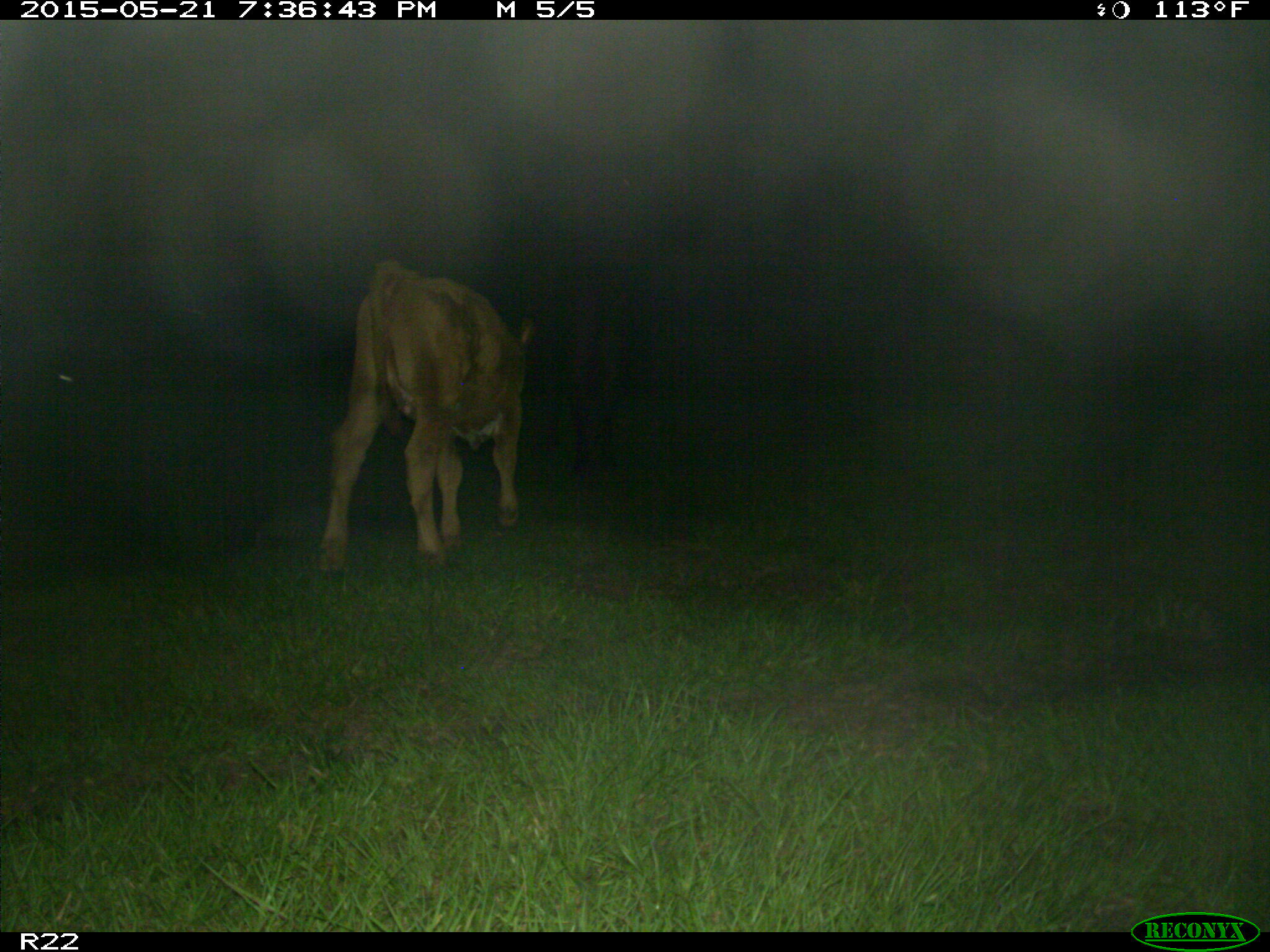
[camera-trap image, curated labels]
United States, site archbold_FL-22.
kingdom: Animalia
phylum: Chordata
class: Mammalia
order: Artiodactyla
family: Bovidae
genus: Bos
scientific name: Bos taurus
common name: domestic cow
Bos taurus (domestic cow).